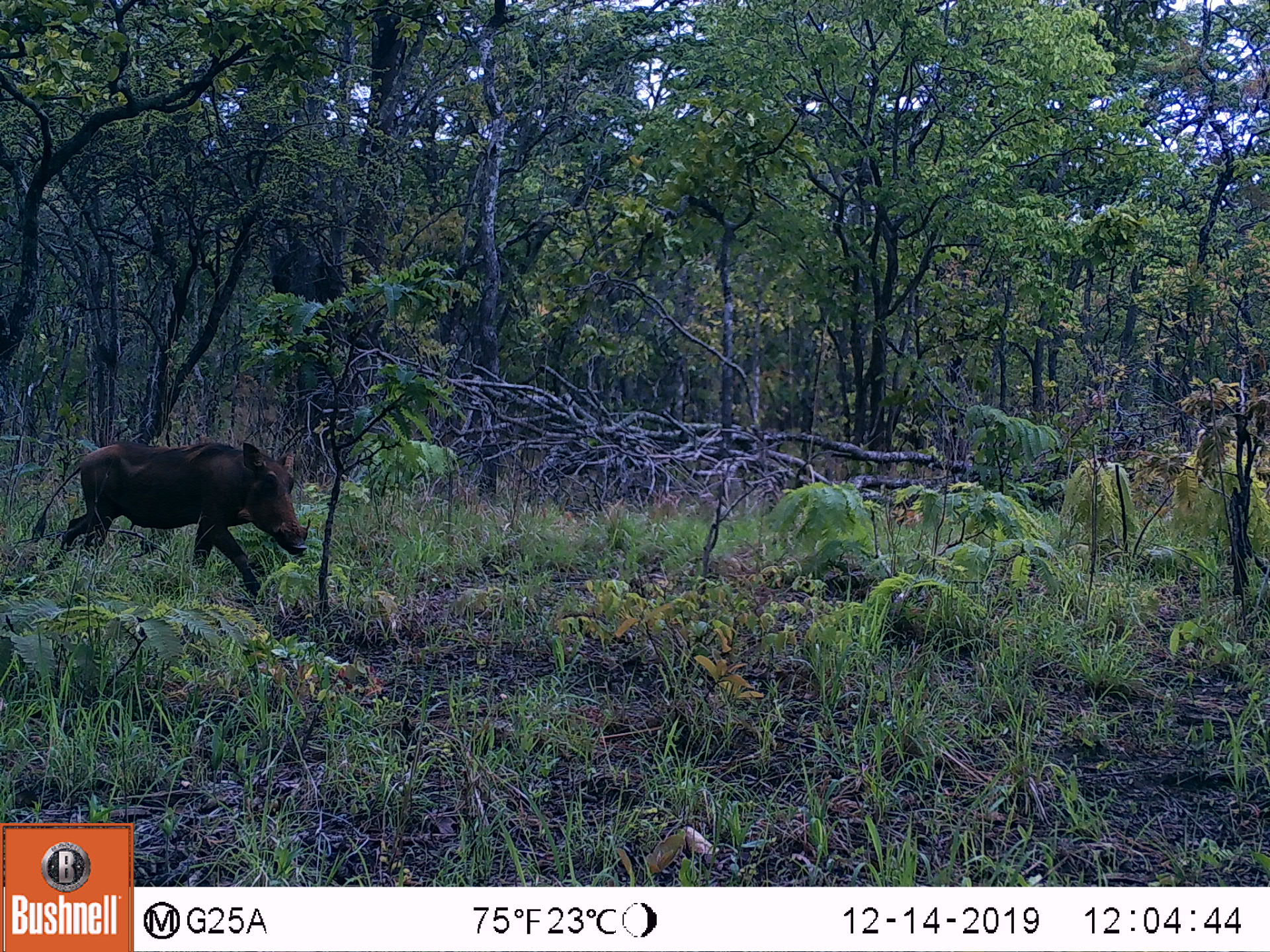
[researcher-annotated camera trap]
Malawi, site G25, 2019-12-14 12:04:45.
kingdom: Animalia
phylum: Chordata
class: Mammalia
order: Artiodactyla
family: Suidae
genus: Phacochoerus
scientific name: Phacochoerus africanus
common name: common warthog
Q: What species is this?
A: Common warthog (Phacochoerus africanus).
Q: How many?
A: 1.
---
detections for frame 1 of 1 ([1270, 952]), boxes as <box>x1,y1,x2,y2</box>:
common warthog: <box>23,432,311,600</box>